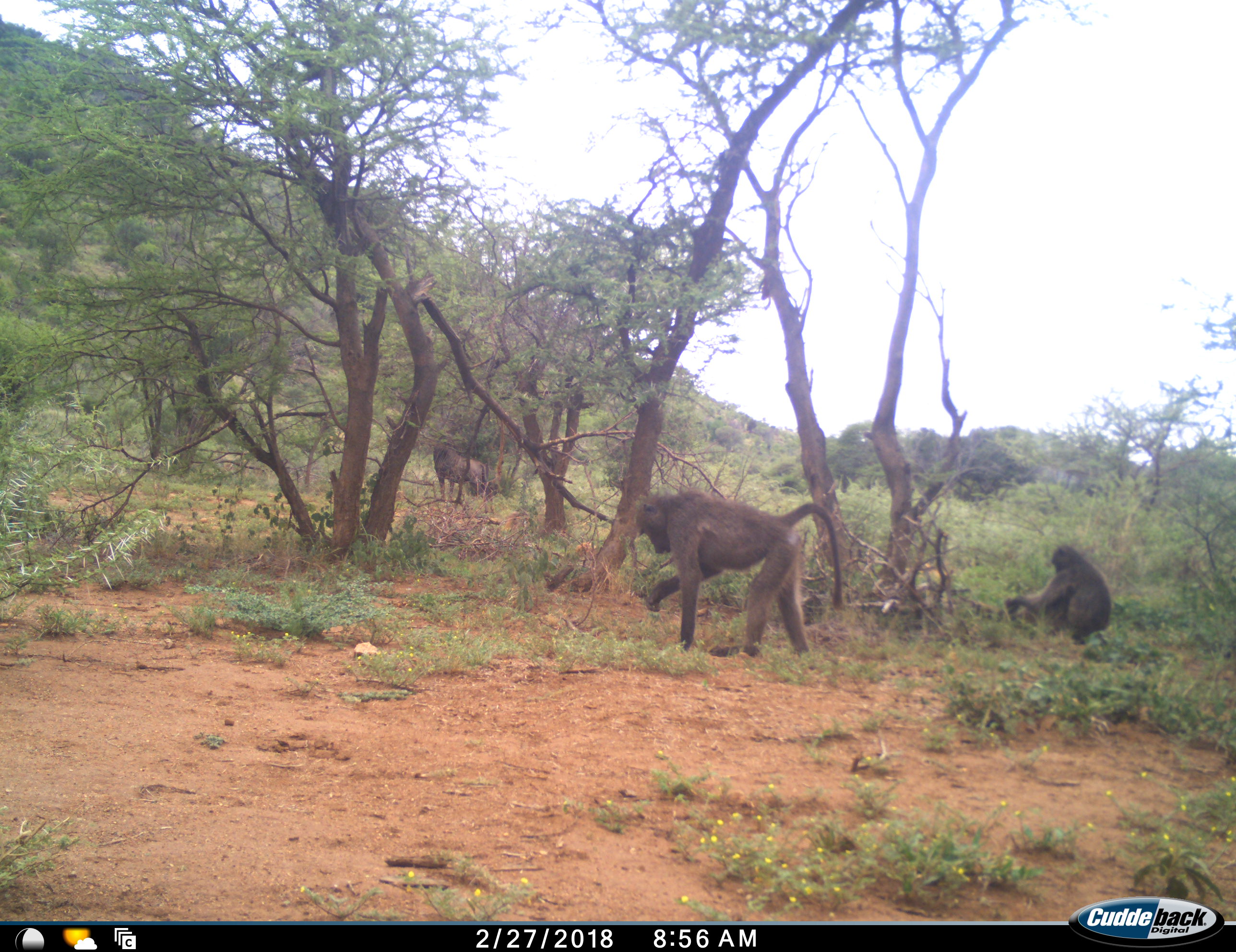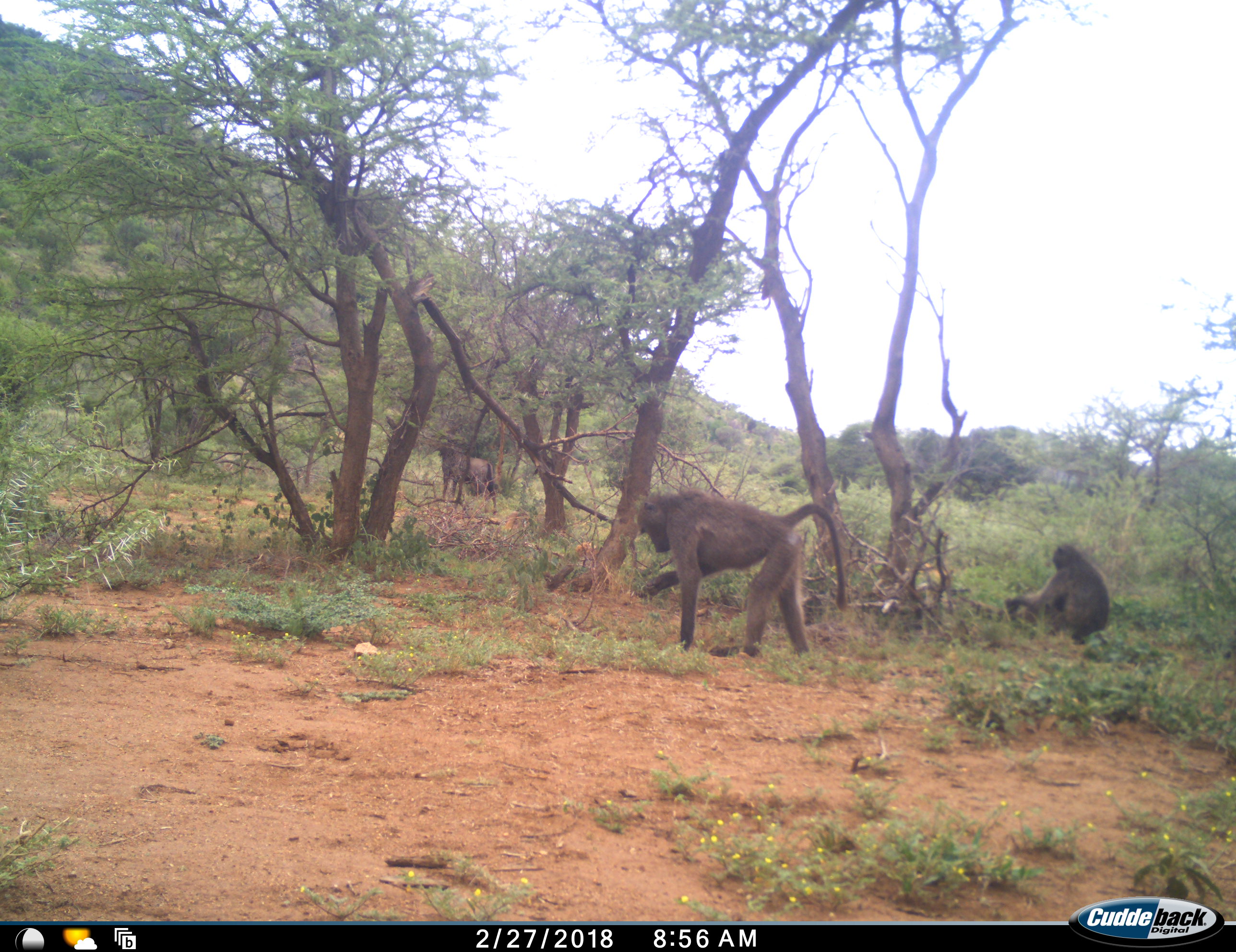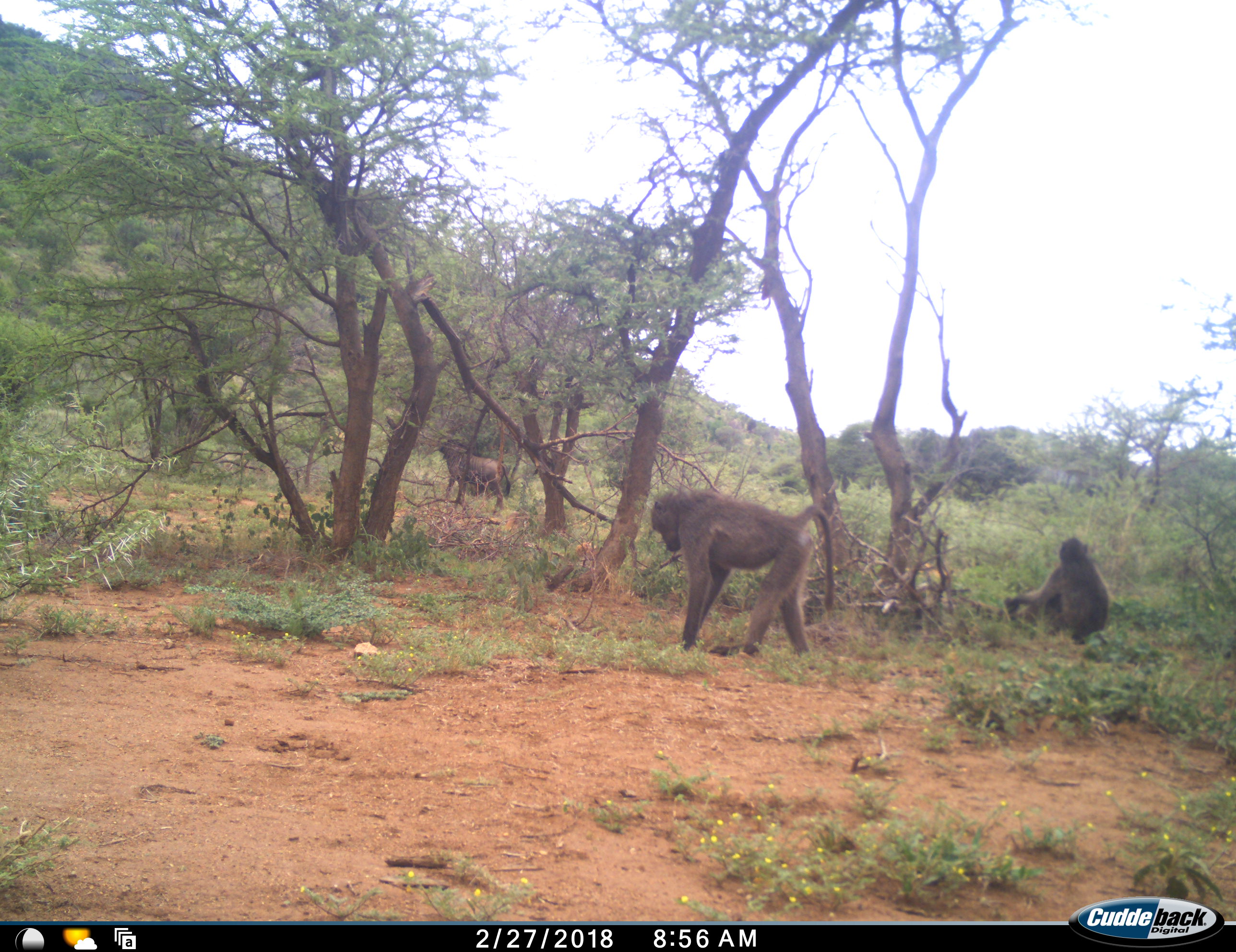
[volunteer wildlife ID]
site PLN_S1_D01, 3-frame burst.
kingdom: Animalia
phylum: Chordata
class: Mammalia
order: Primates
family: Cercopithecidae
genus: Papio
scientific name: Papio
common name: baboon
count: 3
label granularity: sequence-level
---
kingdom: Animalia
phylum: Chordata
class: Mammalia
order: Artiodactyla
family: Bovidae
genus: Connochaetes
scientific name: Connochaetes taurinus taurinus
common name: blue wildebeest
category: wildebeestblue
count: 1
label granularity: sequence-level